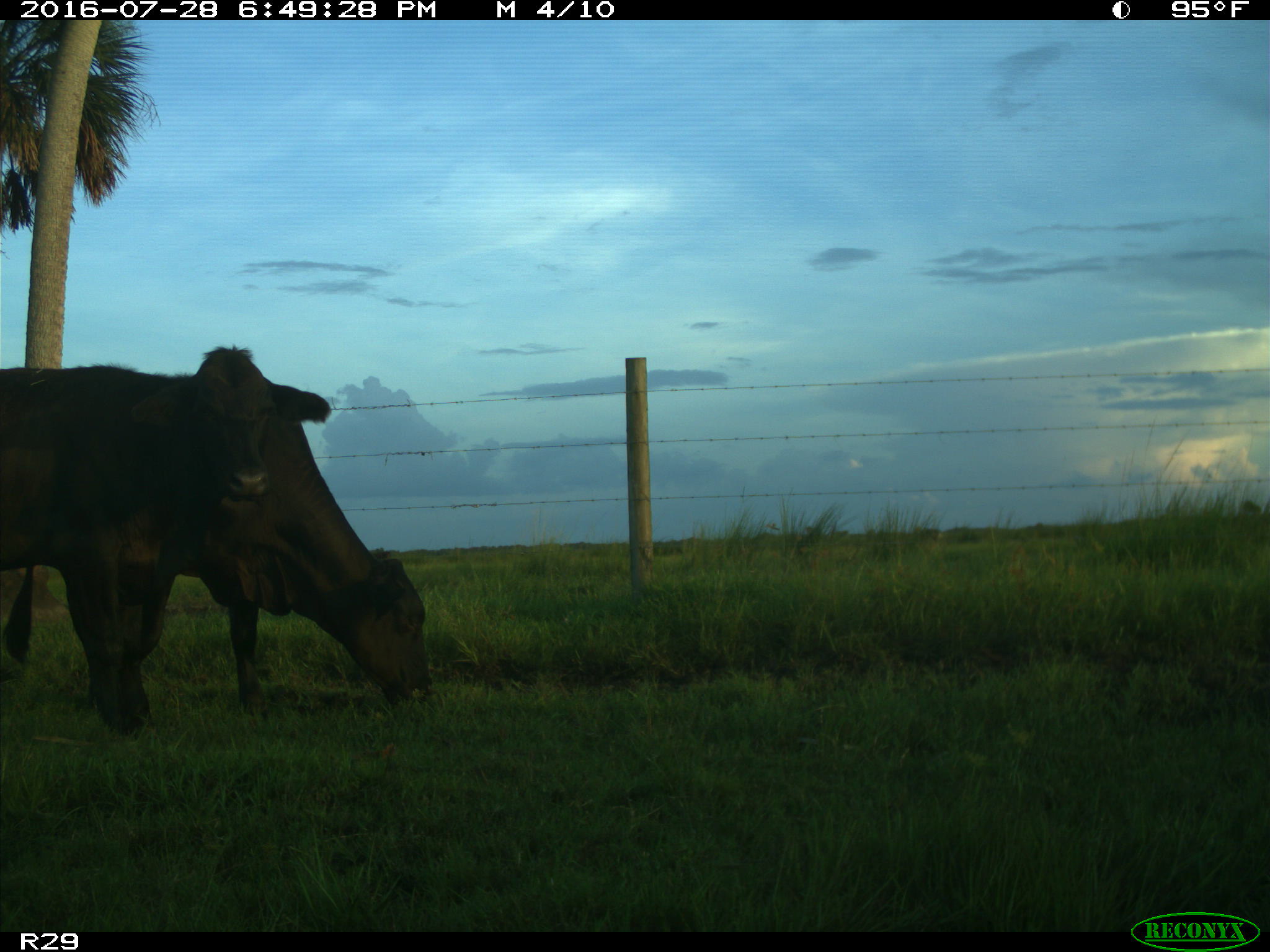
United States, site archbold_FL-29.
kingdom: Animalia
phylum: Chordata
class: Mammalia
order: Artiodactyla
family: Bovidae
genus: Bos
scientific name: Bos taurus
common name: domestic cow